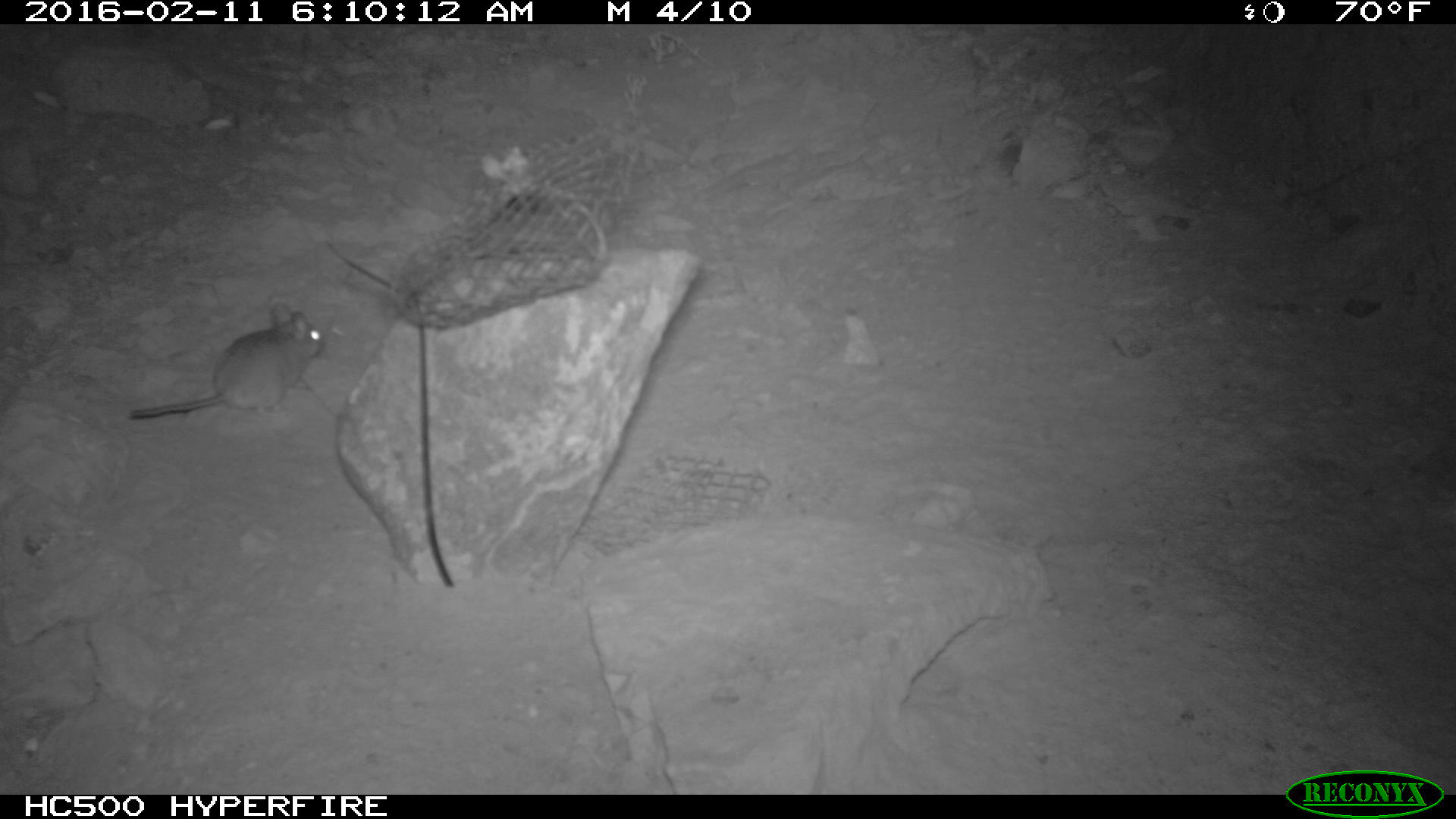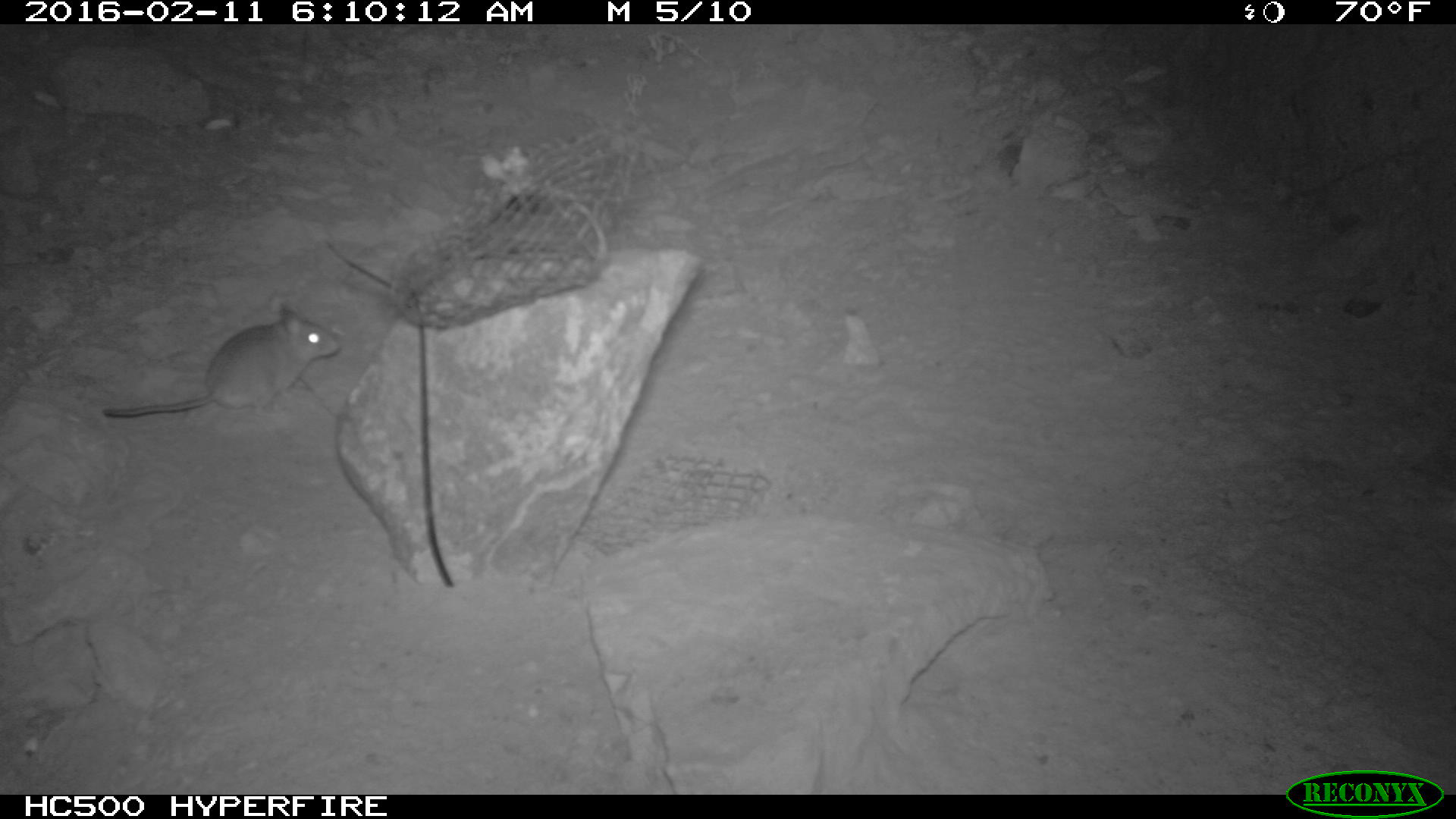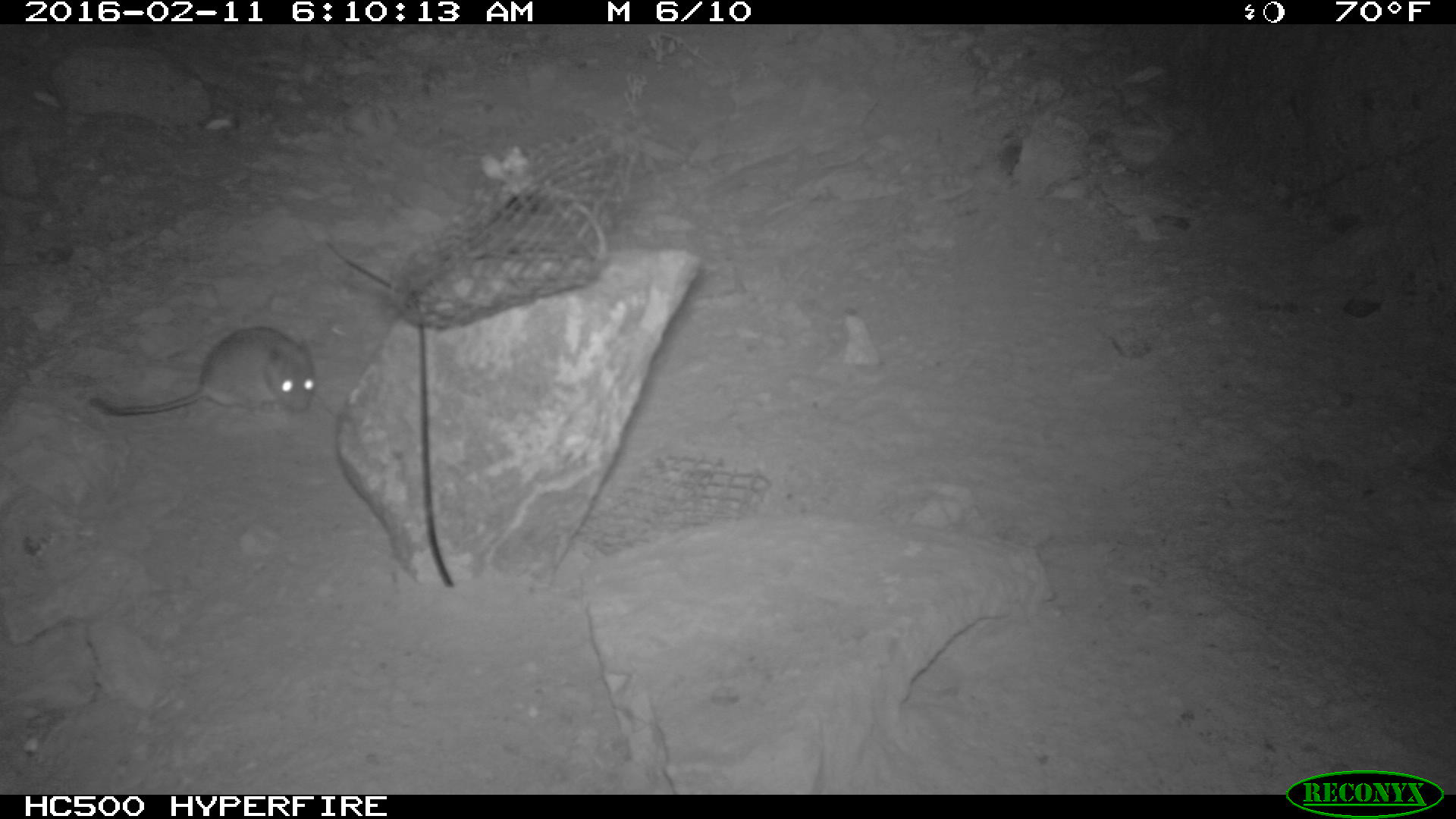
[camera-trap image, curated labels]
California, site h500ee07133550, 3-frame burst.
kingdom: Animalia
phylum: Chordata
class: Mammalia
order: Rodentia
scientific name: Rodentia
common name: rodent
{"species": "rodent (Rodentia)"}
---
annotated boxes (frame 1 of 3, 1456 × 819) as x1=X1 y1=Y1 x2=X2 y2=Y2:
rodent: x1=130 y1=304 x2=327 y2=419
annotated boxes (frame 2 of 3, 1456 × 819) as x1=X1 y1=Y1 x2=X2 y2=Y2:
rodent: x1=102 y1=305 x2=340 y2=419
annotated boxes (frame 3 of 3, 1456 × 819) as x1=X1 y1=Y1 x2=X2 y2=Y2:
rodent: x1=89 y1=327 x2=313 y2=416